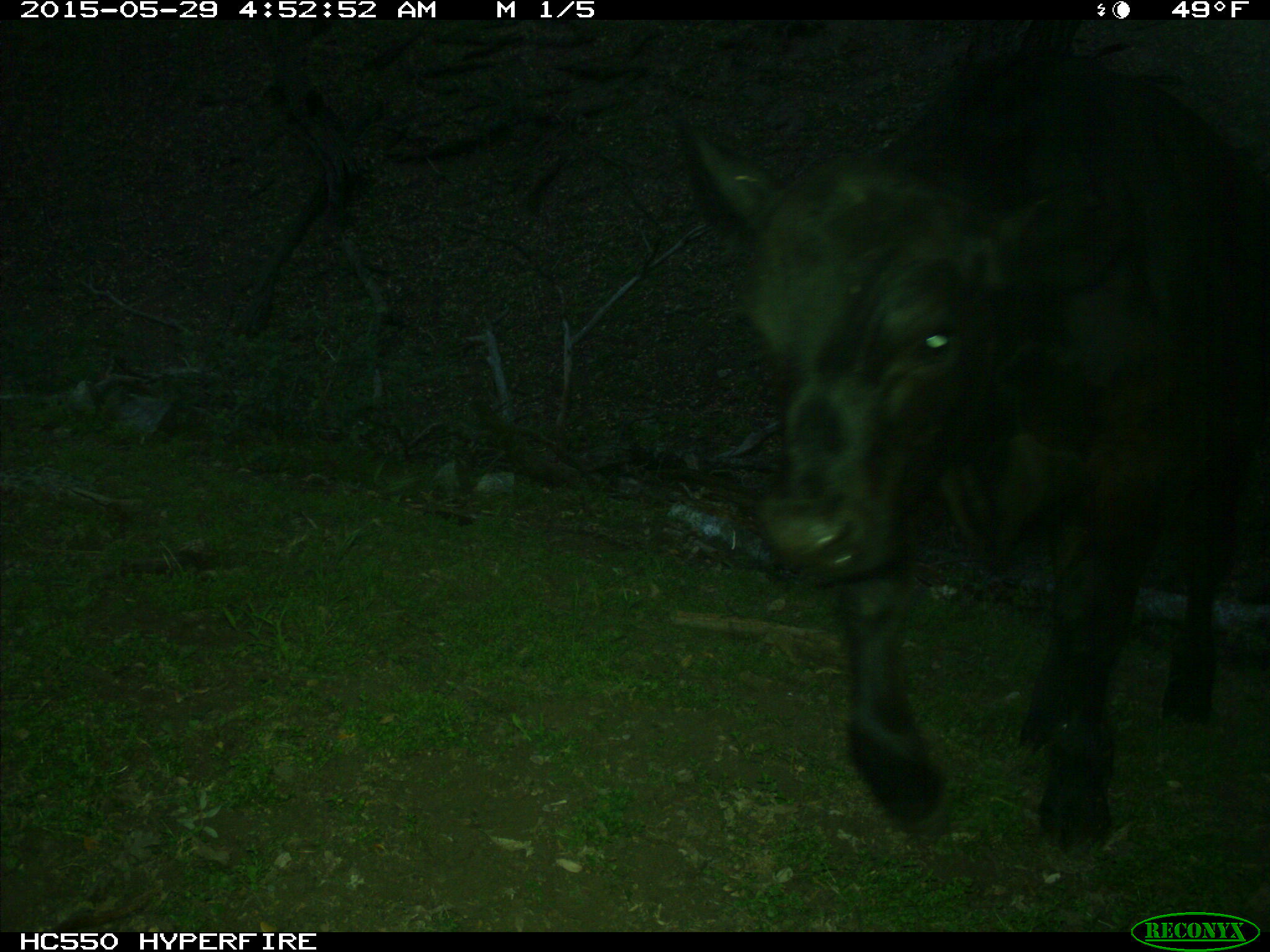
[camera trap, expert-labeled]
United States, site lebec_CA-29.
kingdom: Animalia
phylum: Chordata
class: Mammalia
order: Artiodactyla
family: Bovidae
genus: Bos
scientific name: Bos taurus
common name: domestic cow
Bos taurus (domestic cow).